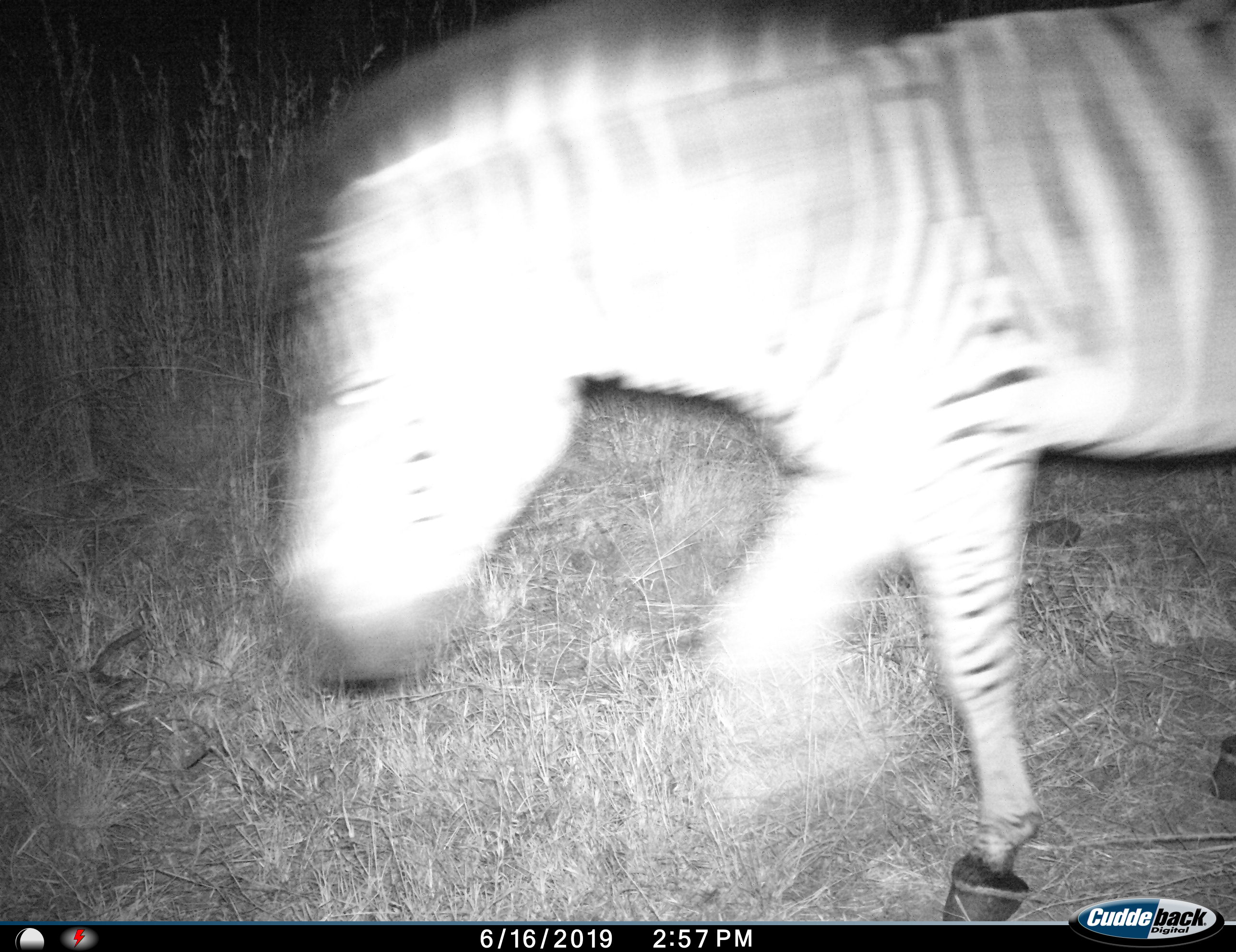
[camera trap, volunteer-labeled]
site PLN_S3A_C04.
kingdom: Animalia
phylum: Chordata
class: Mammalia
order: Perissodactyla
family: Equidae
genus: Equus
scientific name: Equus quagga burchellii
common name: burchell's zebra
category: zebraburchells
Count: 1.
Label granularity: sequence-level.